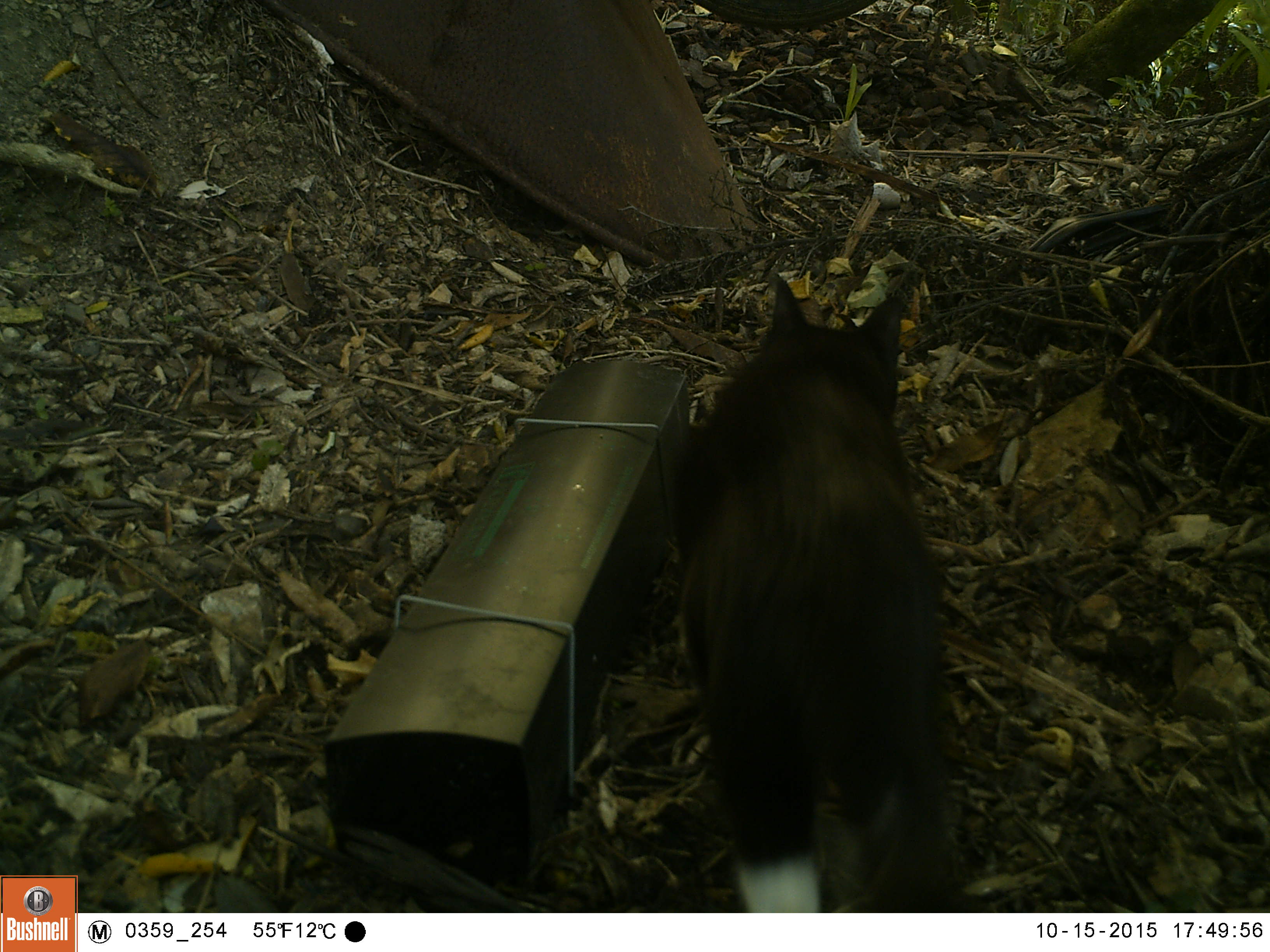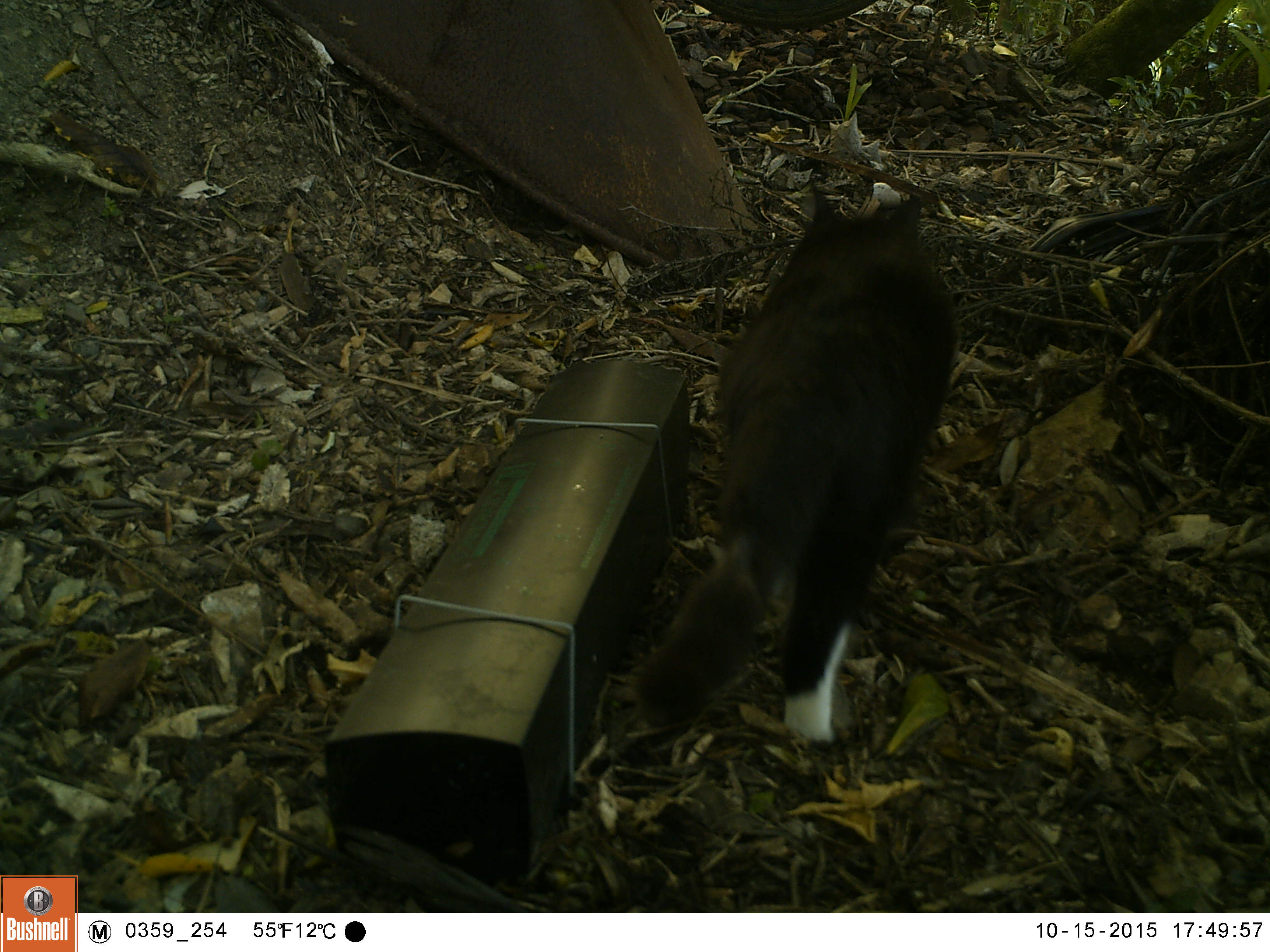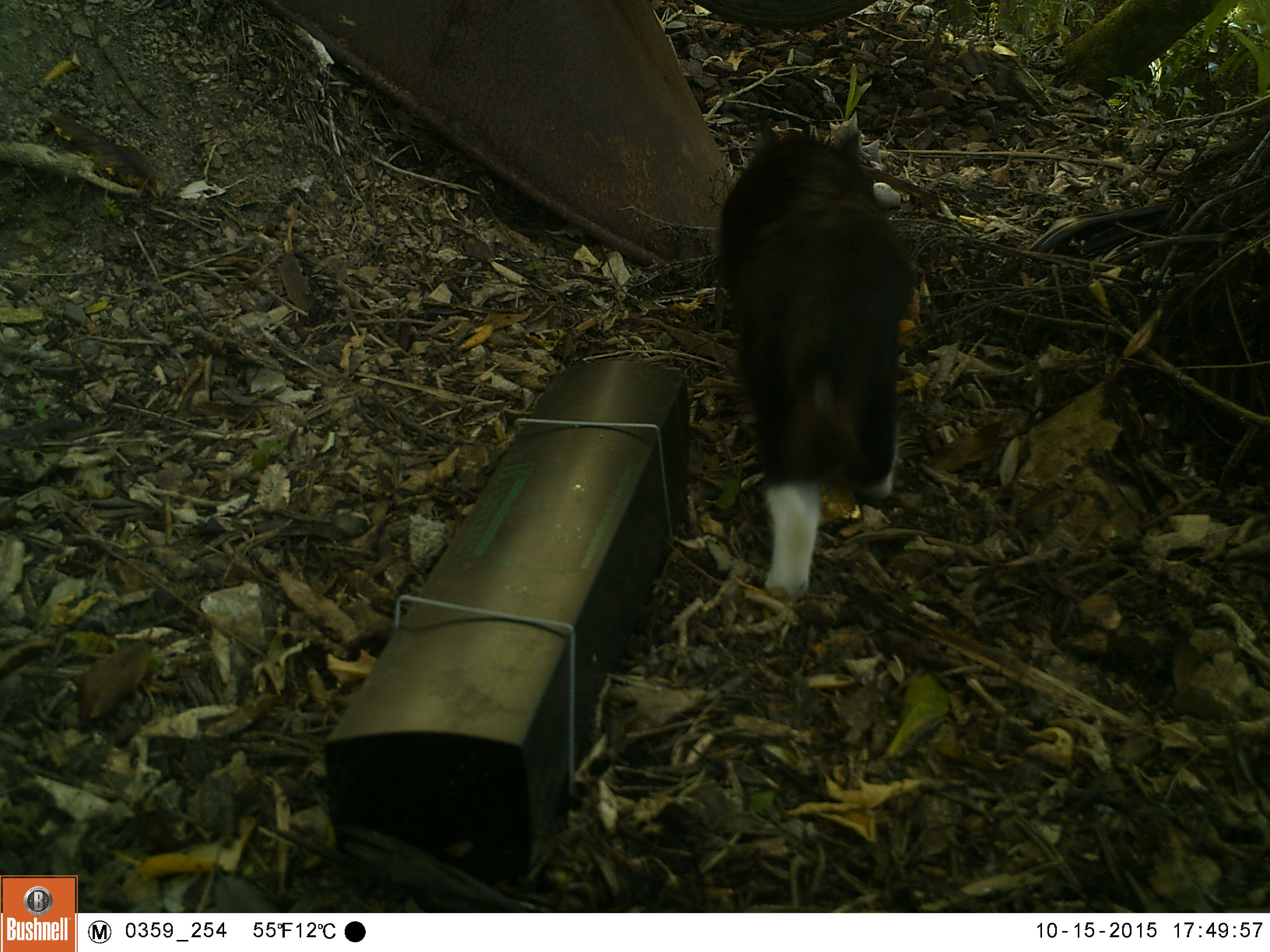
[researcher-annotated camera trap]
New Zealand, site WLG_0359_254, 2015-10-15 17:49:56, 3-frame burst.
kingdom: Animalia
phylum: Chordata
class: Mammalia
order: Carnivora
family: Felidae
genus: Felis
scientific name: Felis catus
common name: domestic cat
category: cat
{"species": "cat (domestic cat) (Felis catus)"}